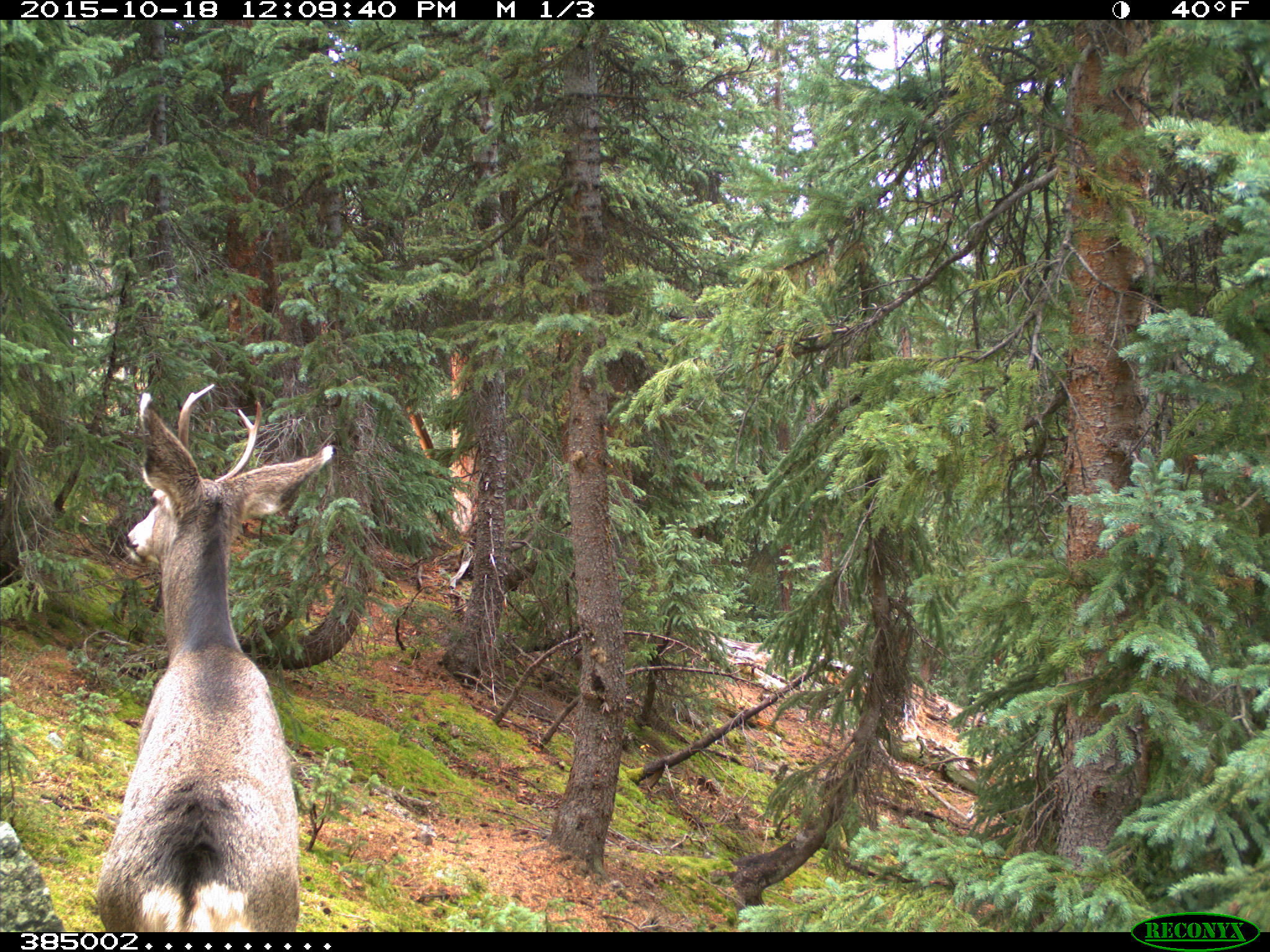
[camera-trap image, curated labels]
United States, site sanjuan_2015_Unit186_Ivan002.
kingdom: Animalia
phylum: Chordata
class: Mammalia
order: Artiodactyla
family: Cervidae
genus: Odocoileus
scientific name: Odocoileus hemionus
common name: mule deer